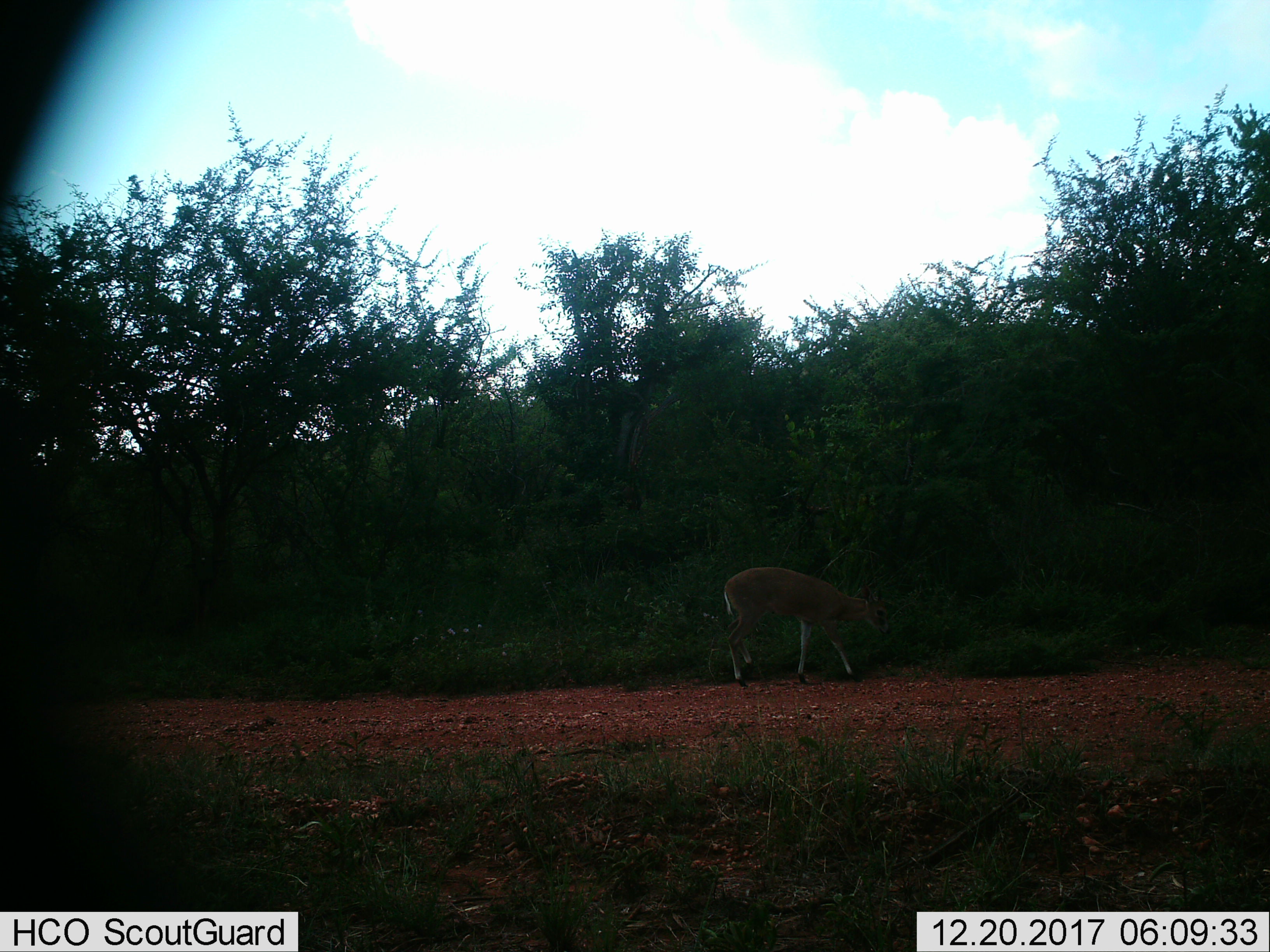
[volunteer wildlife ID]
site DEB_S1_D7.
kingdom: Animalia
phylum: Chordata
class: Mammalia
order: Artiodactyla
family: Bovidae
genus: Sylvicapra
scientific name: Sylvicapra grimmia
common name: common duiker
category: duikercommongrey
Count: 1.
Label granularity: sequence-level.